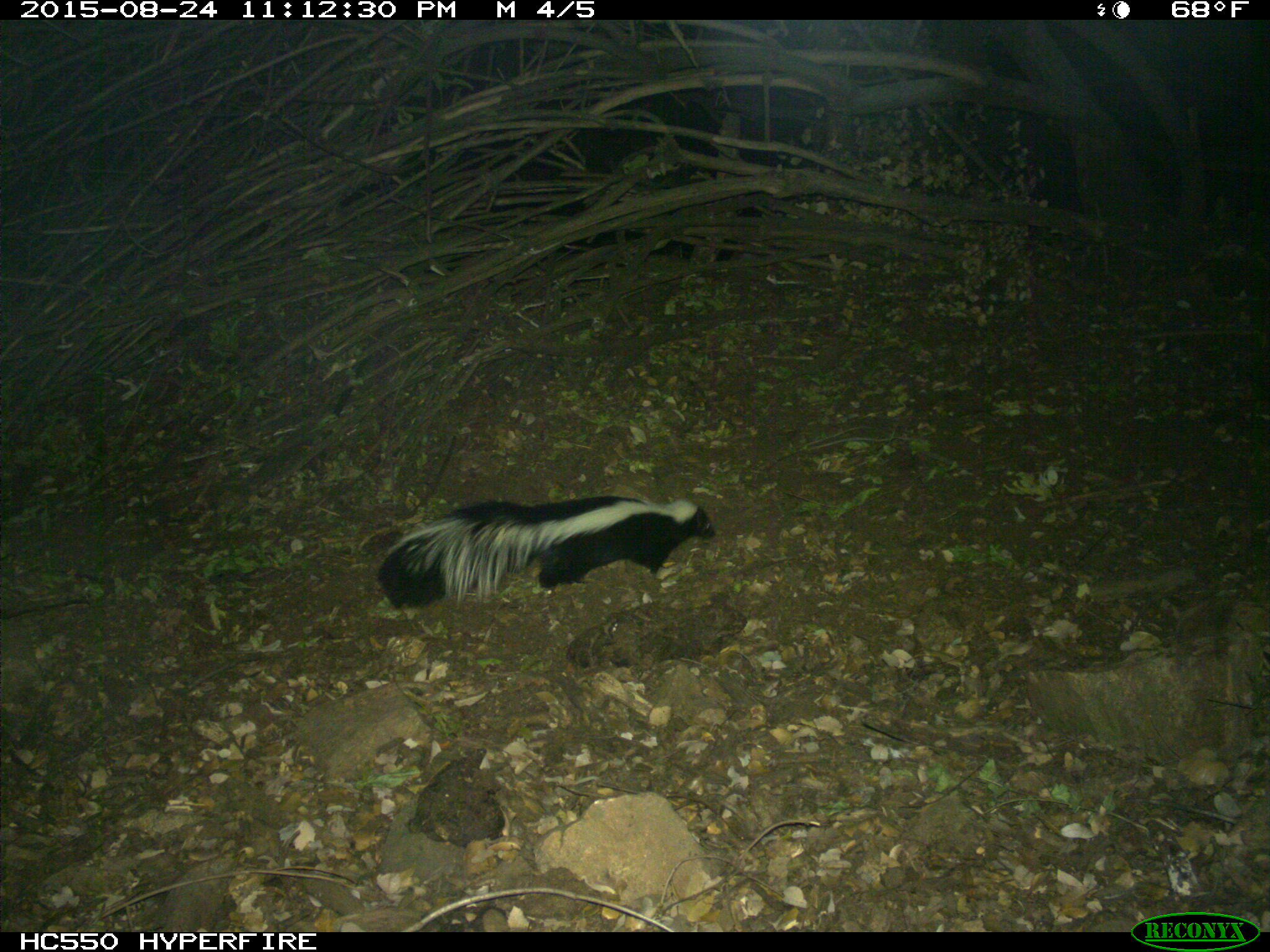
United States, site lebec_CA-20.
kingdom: Animalia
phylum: Chordata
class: Mammalia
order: Carnivora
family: Mephitidae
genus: Mephitis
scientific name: Mephitis mephitis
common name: striped skunk